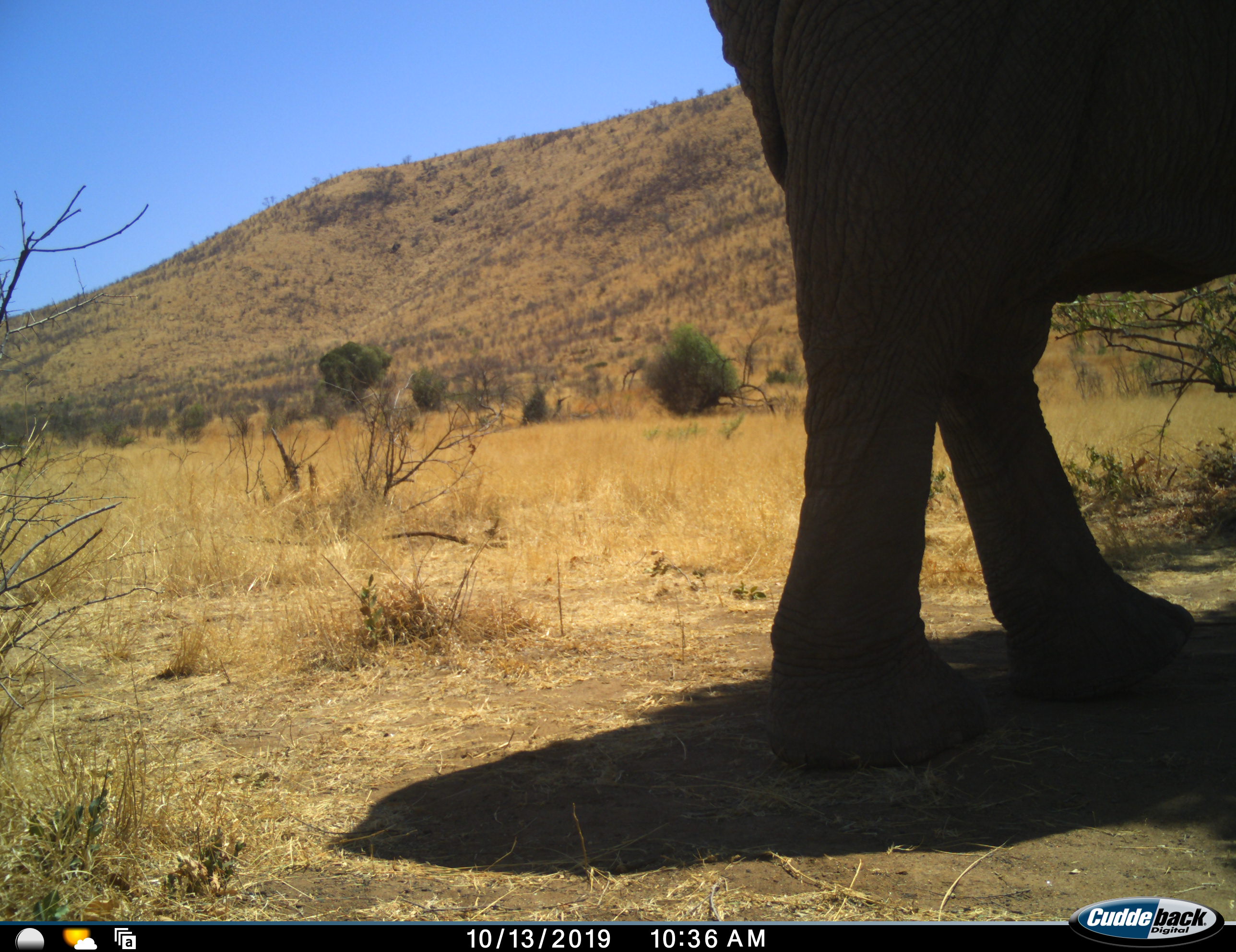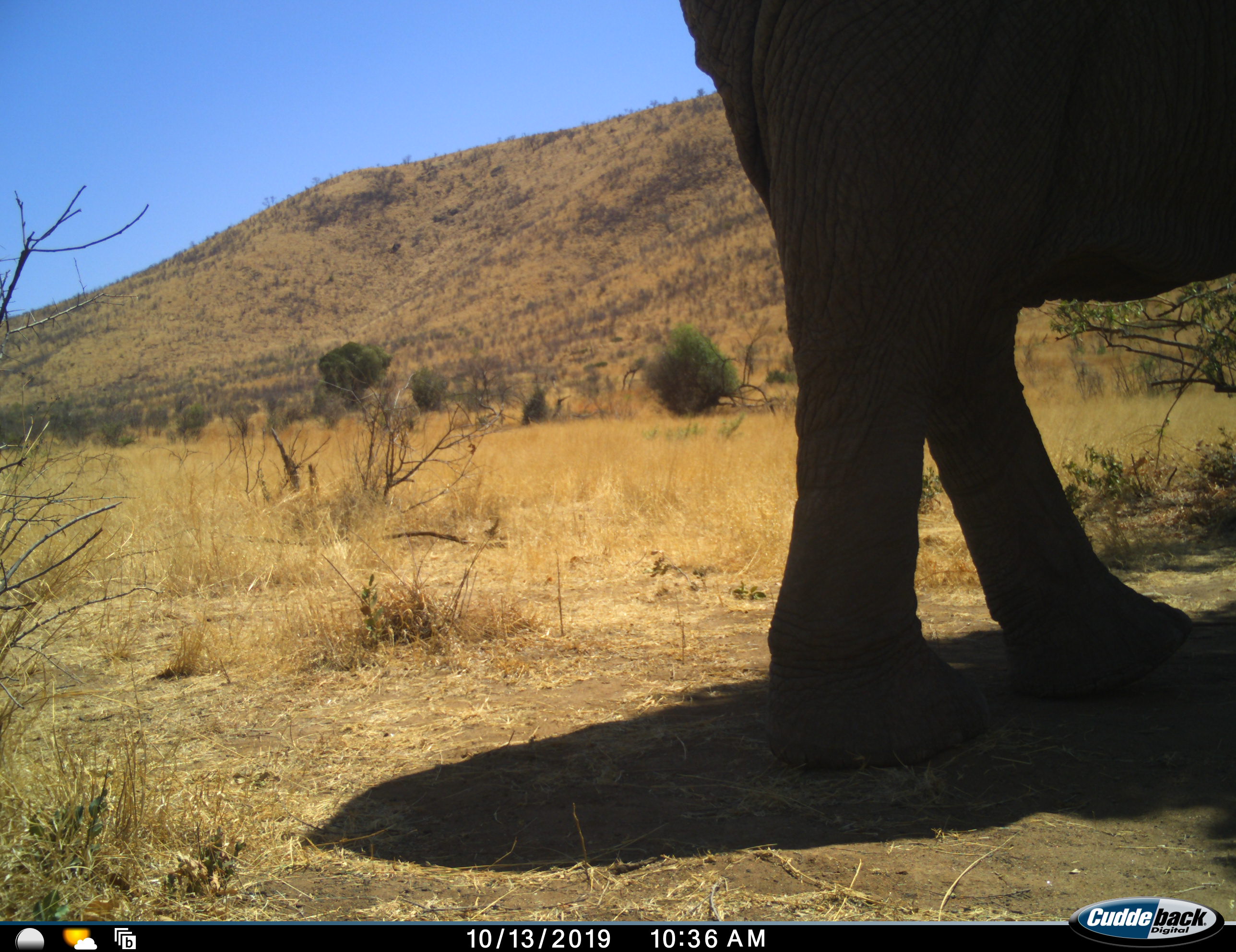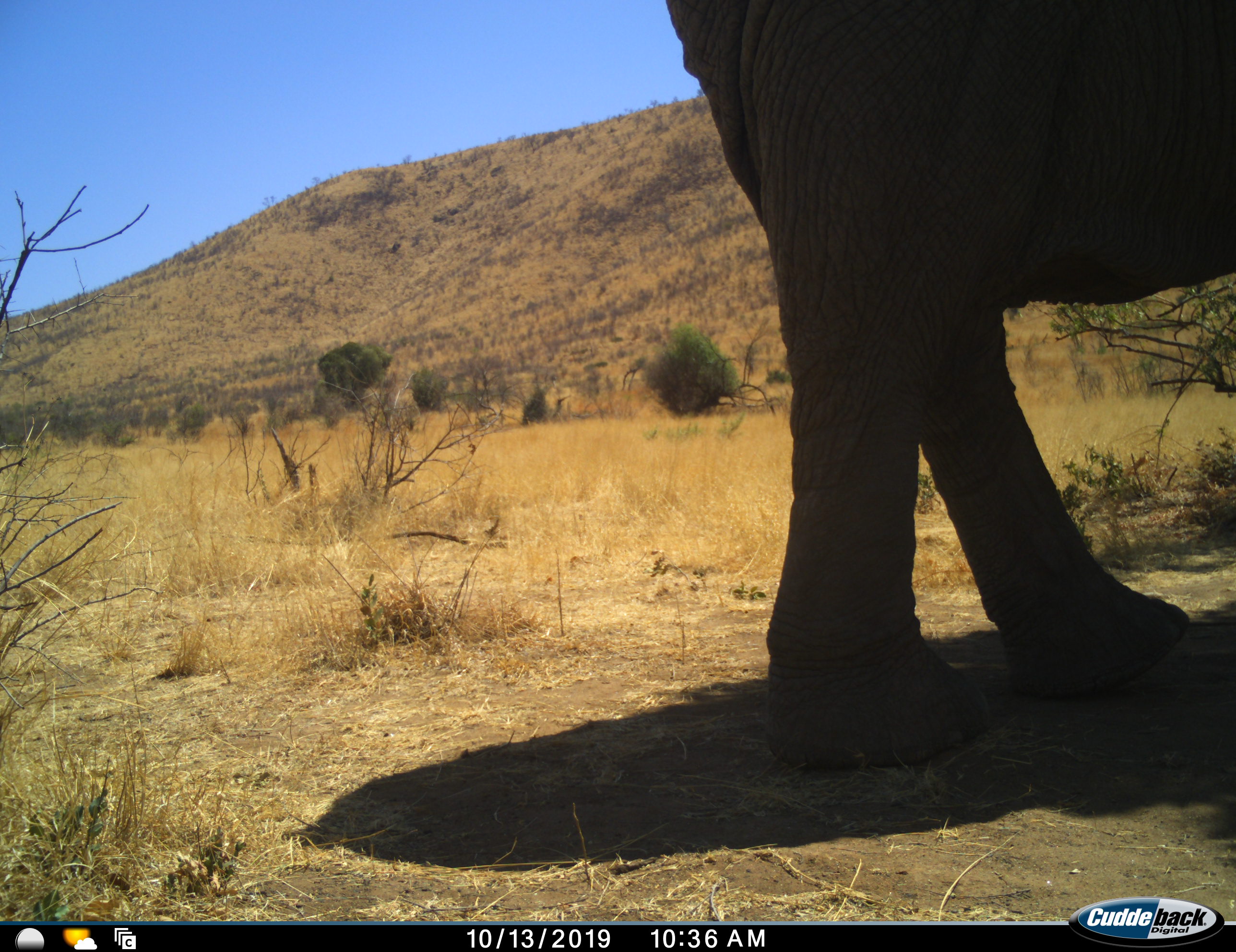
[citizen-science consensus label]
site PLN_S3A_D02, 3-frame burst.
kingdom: Animalia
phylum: Chordata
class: Mammalia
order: Proboscidea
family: Elephantidae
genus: Loxodonta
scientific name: Loxodonta africana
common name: african bush elephant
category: elephant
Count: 1.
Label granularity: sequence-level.